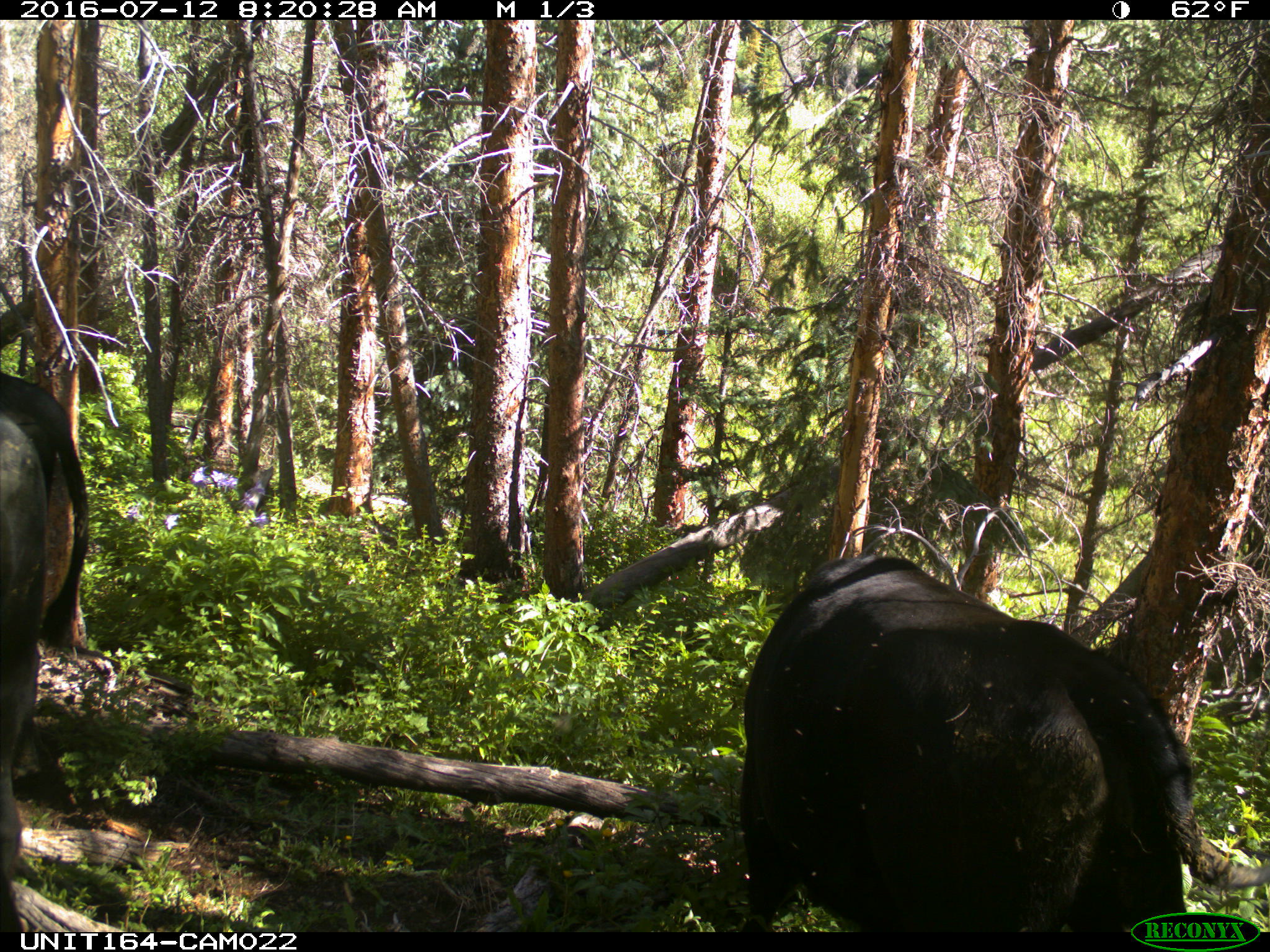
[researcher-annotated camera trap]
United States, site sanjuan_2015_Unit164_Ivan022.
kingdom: Animalia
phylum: Chordata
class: Mammalia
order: Artiodactyla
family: Bovidae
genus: Bos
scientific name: Bos taurus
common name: domestic cow